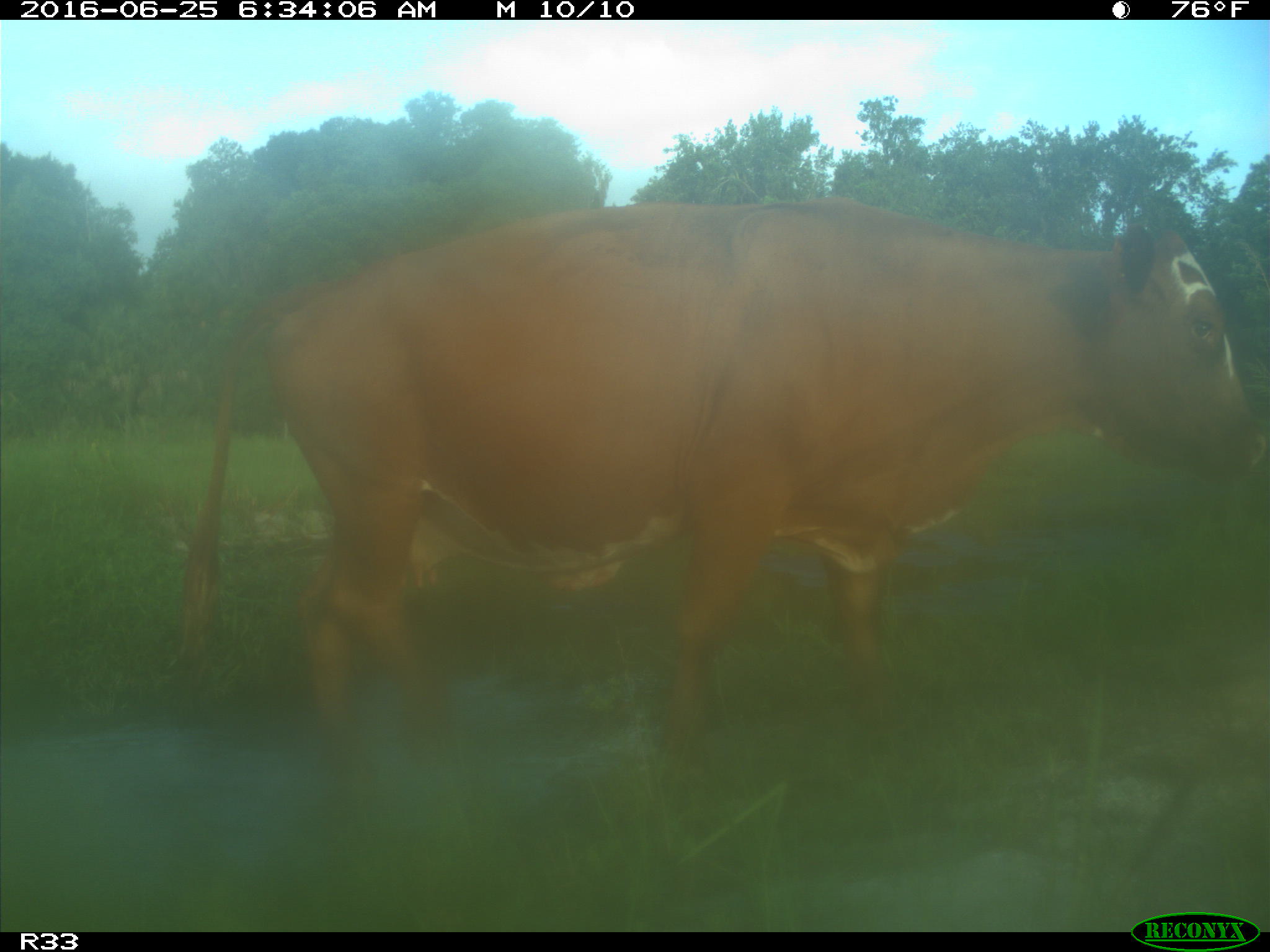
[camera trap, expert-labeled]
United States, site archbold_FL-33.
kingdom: Animalia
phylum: Chordata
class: Mammalia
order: Artiodactyla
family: Bovidae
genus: Bos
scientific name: Bos taurus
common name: domestic cow